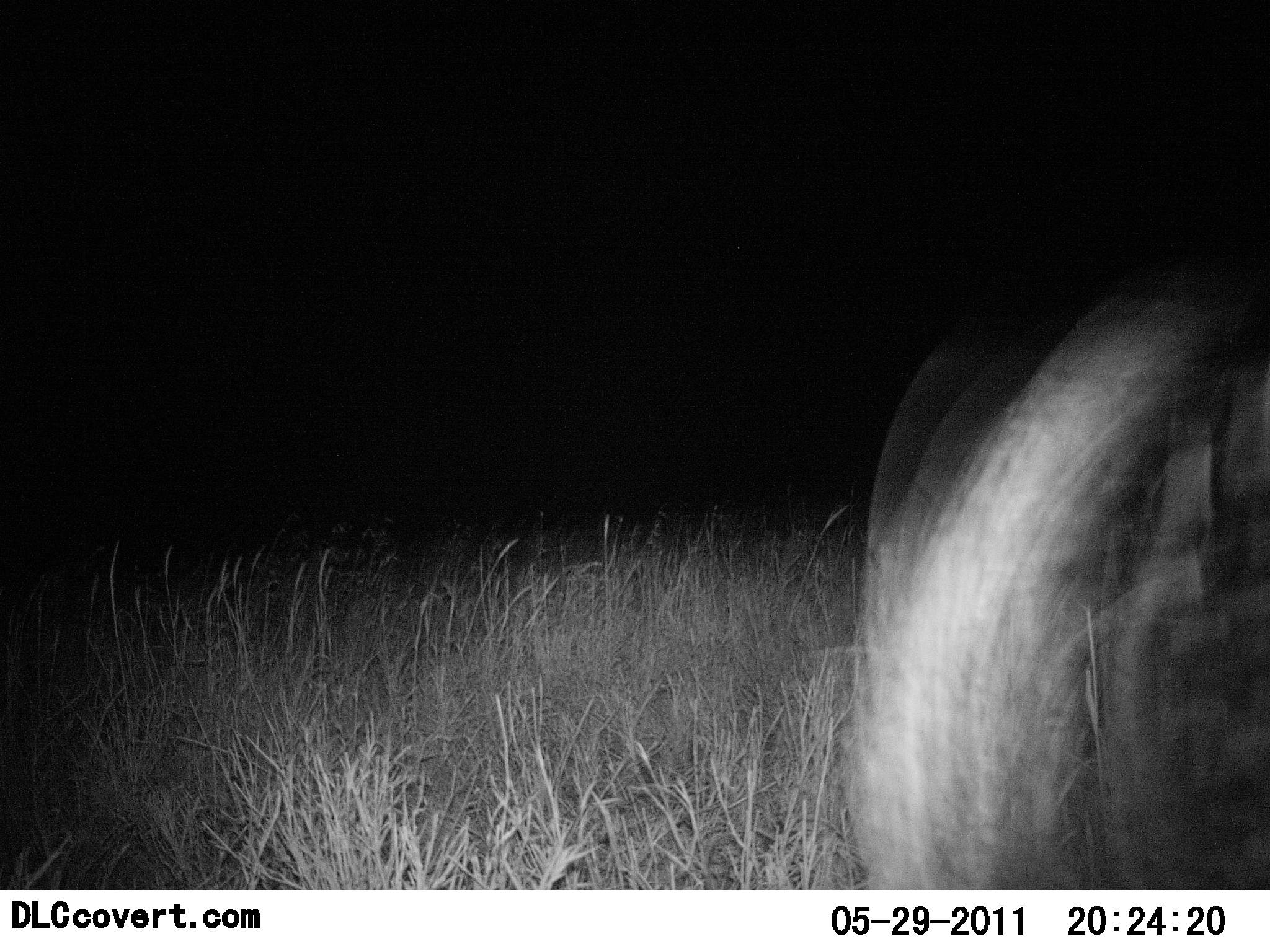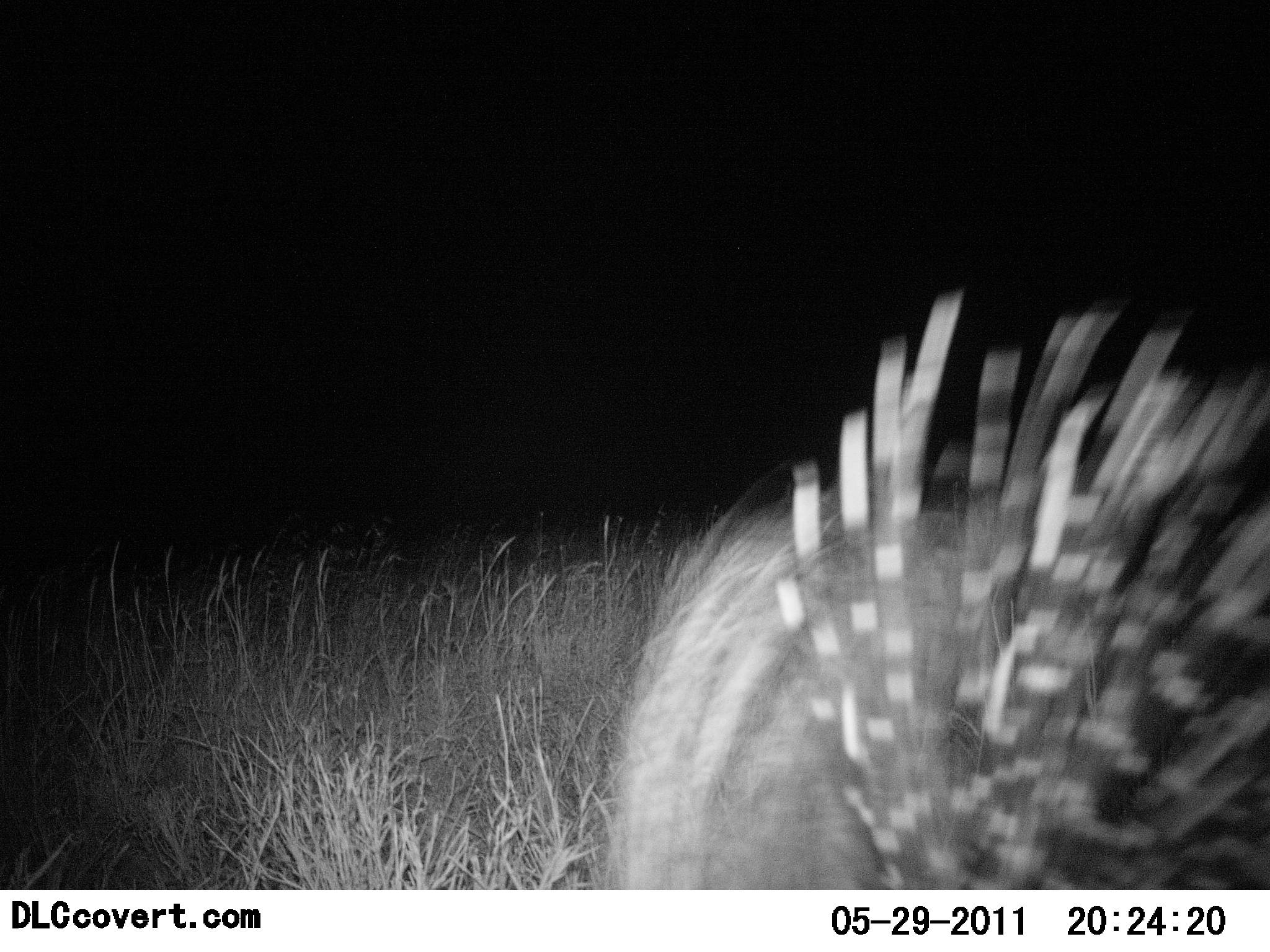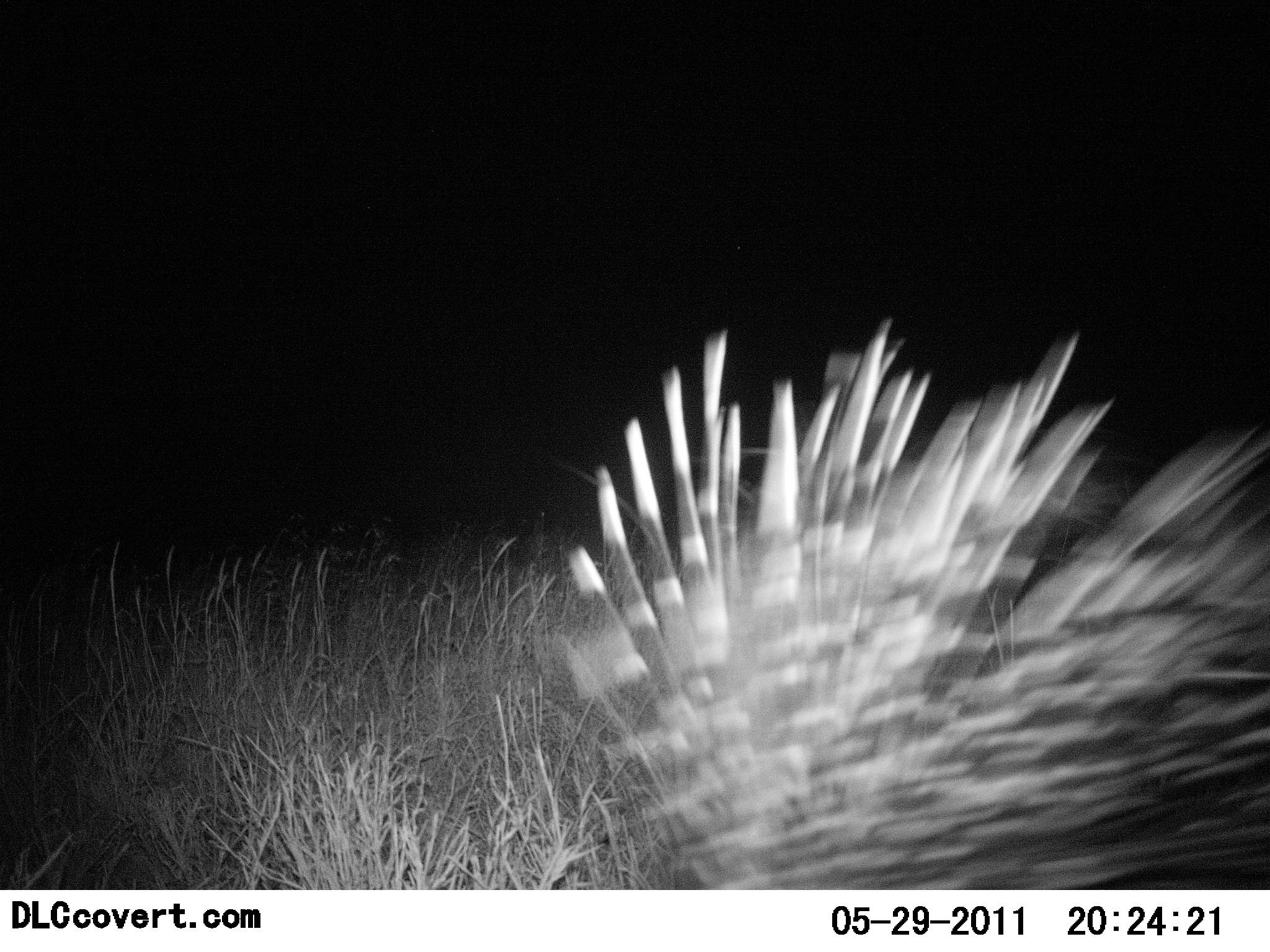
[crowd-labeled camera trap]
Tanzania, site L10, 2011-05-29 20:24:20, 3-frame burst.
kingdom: Animalia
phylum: Chordata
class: Mammalia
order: Rodentia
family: Hystricidae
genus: Hystrix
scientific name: Hystrix cristata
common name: crested porcupine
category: porcupine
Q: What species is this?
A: Porcupine (crested porcupine) (Hystrix cristata).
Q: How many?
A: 1.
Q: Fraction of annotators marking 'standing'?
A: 18%.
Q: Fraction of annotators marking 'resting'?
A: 0%.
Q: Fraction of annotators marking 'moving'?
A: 91%.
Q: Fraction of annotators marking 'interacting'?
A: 0%.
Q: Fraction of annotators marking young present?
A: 0%.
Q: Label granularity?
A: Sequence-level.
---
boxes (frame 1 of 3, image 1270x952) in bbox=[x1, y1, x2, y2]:
animal: bbox=[836, 258, 1270, 892]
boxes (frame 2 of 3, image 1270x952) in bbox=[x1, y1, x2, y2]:
animal: bbox=[607, 276, 1270, 891]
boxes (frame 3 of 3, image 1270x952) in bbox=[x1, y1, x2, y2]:
animal: bbox=[526, 316, 1270, 890]